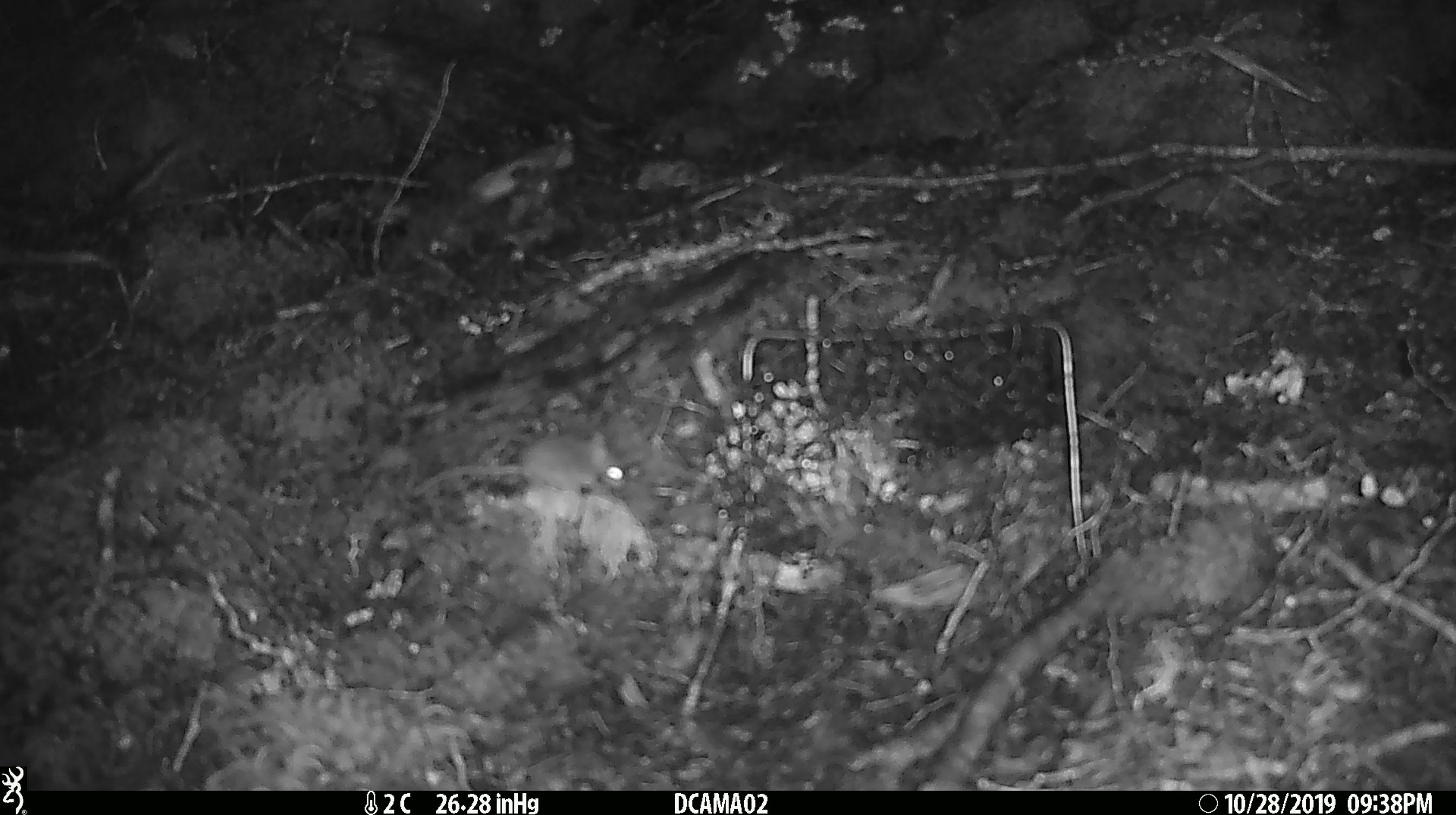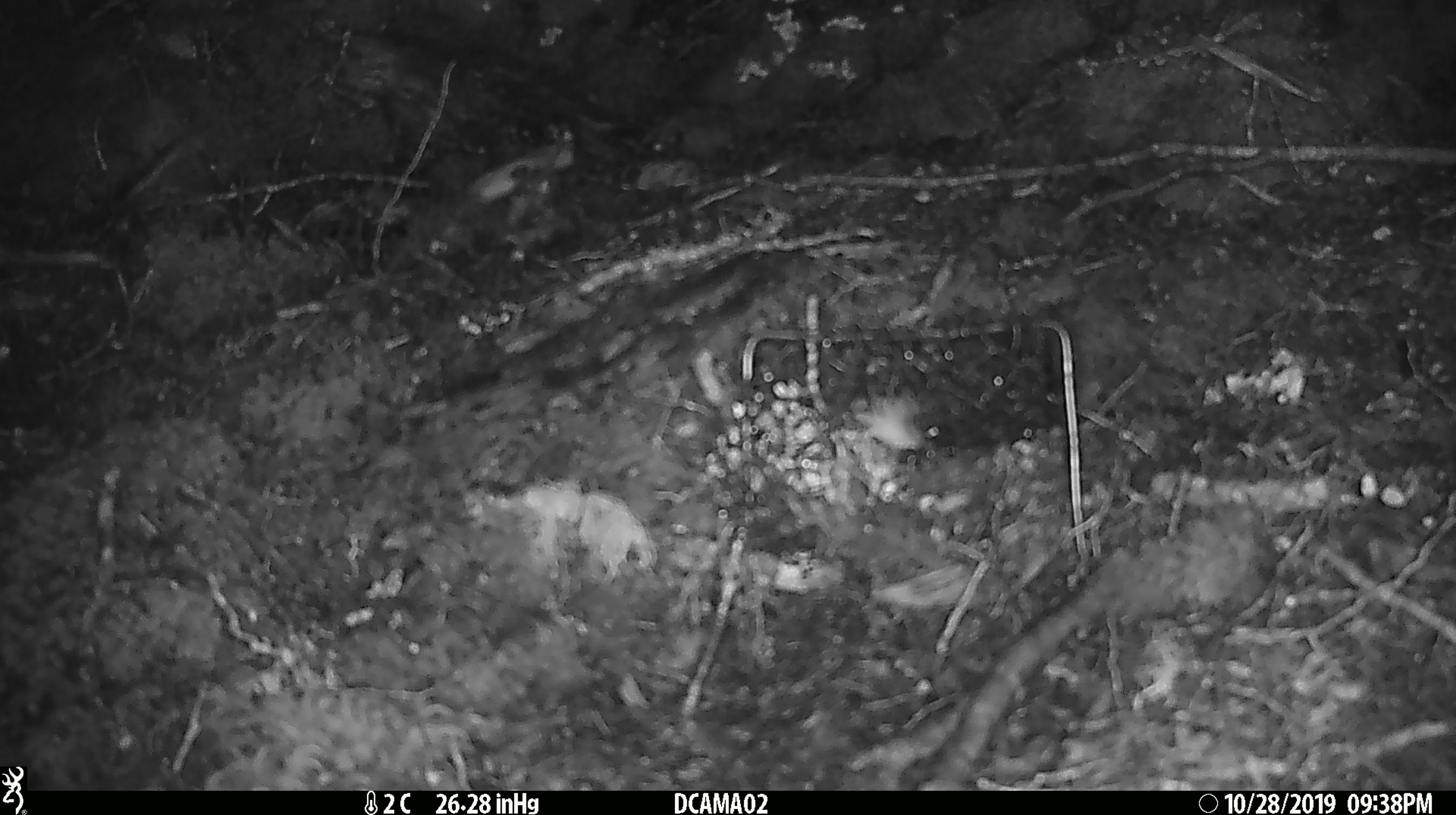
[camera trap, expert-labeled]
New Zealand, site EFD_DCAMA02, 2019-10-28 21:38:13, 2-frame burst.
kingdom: Animalia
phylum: Chordata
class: Mammalia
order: Rodentia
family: Muridae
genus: Mus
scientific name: Mus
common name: mouse